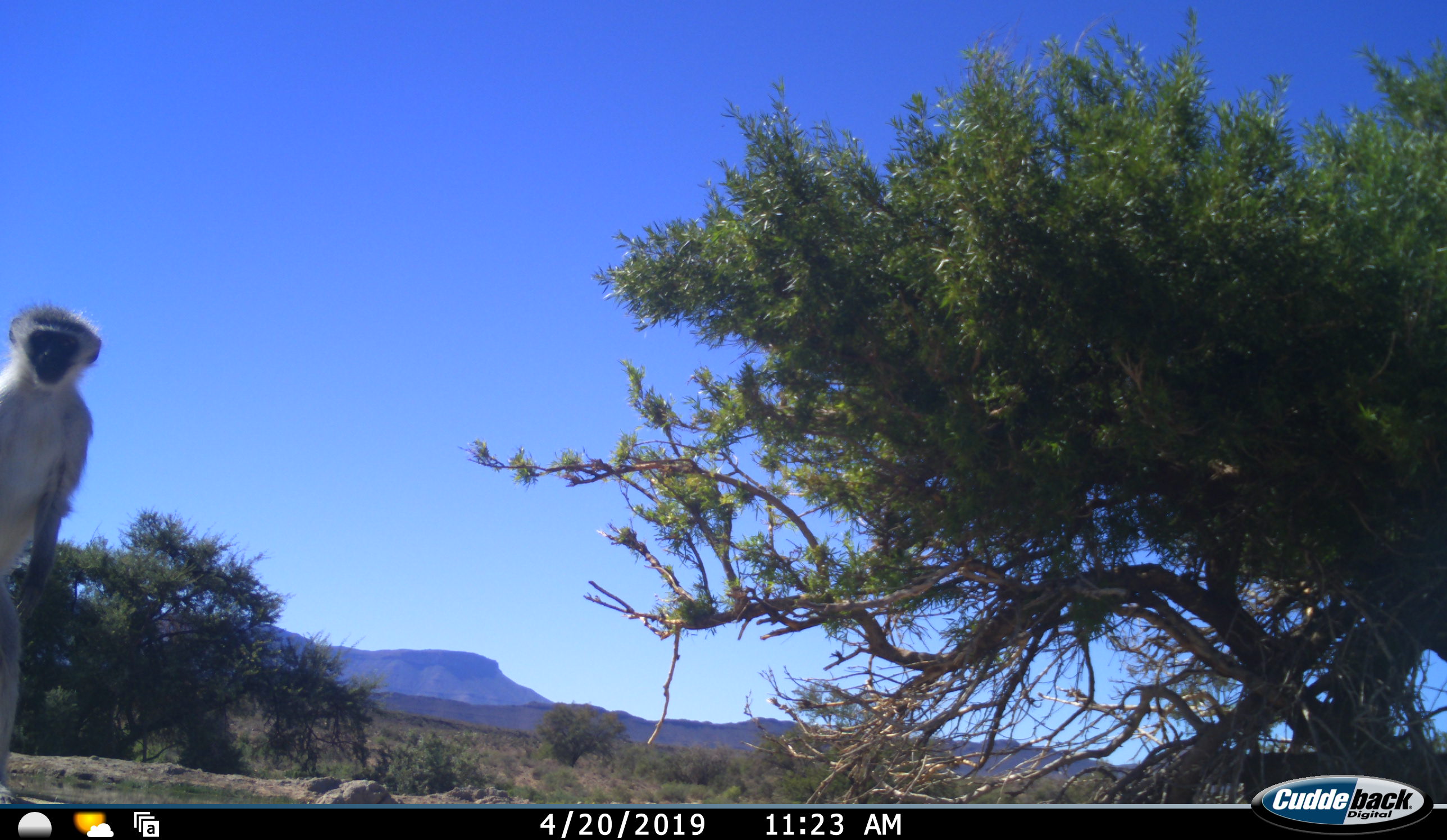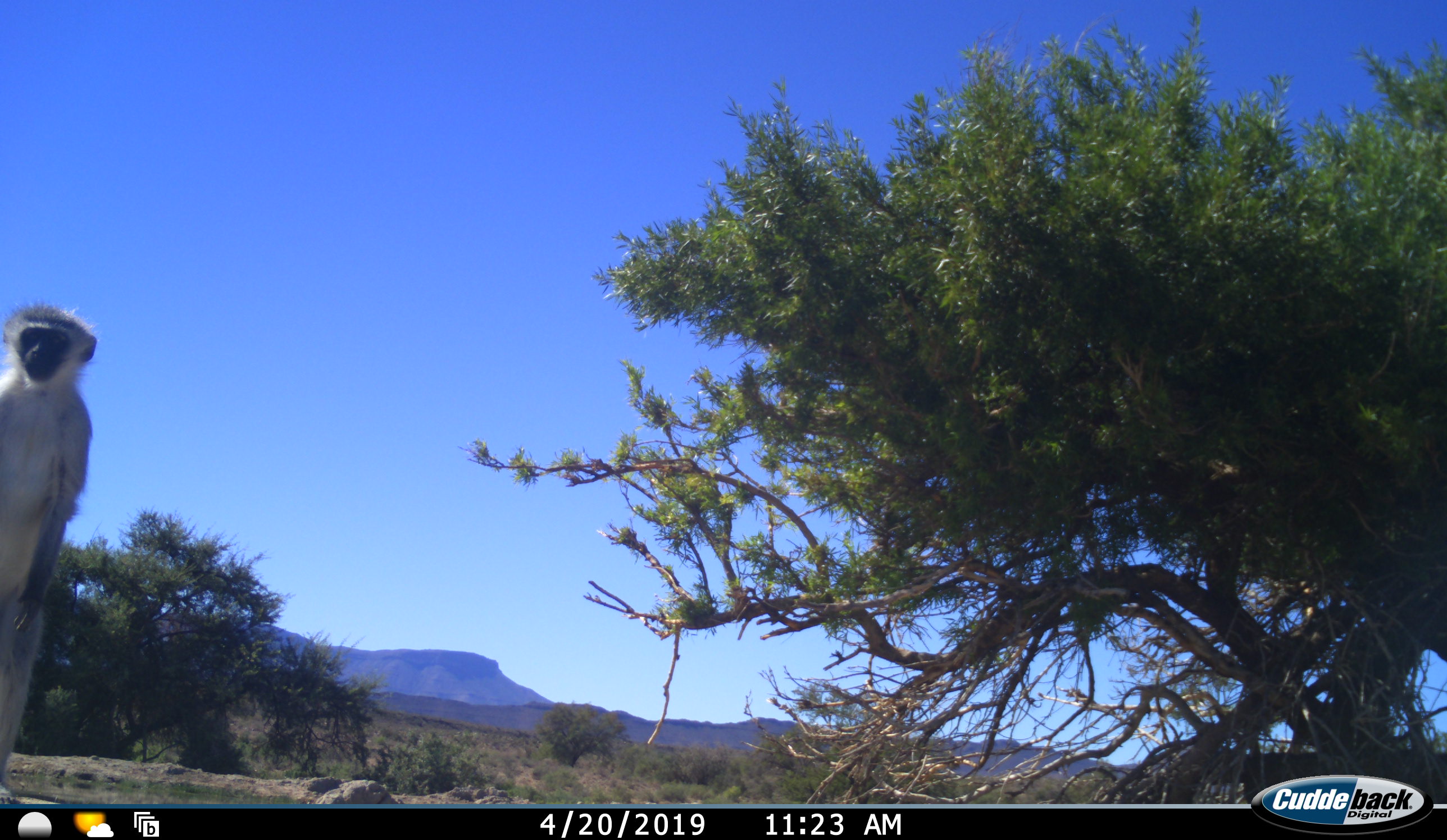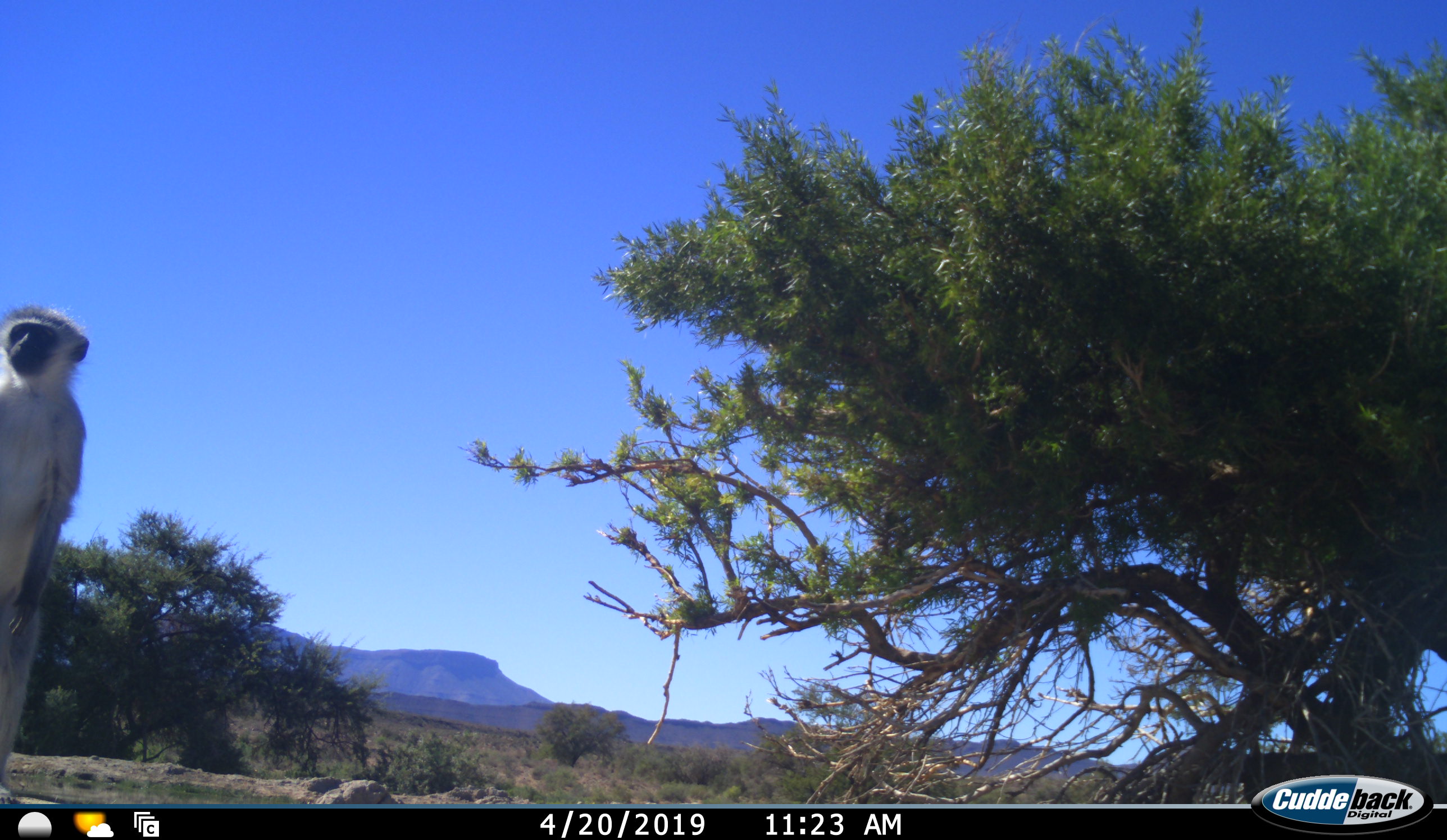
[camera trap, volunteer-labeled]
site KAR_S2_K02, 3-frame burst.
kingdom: Animalia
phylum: Chordata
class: Mammalia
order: Primates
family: Cercopithecidae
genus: Chlorocebus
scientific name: Chlorocebus pygerythrus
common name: vervet monkey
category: monkeyvervet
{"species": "monkeyvervet (vervet monkey) (Chlorocebus pygerythrus)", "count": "1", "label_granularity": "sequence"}